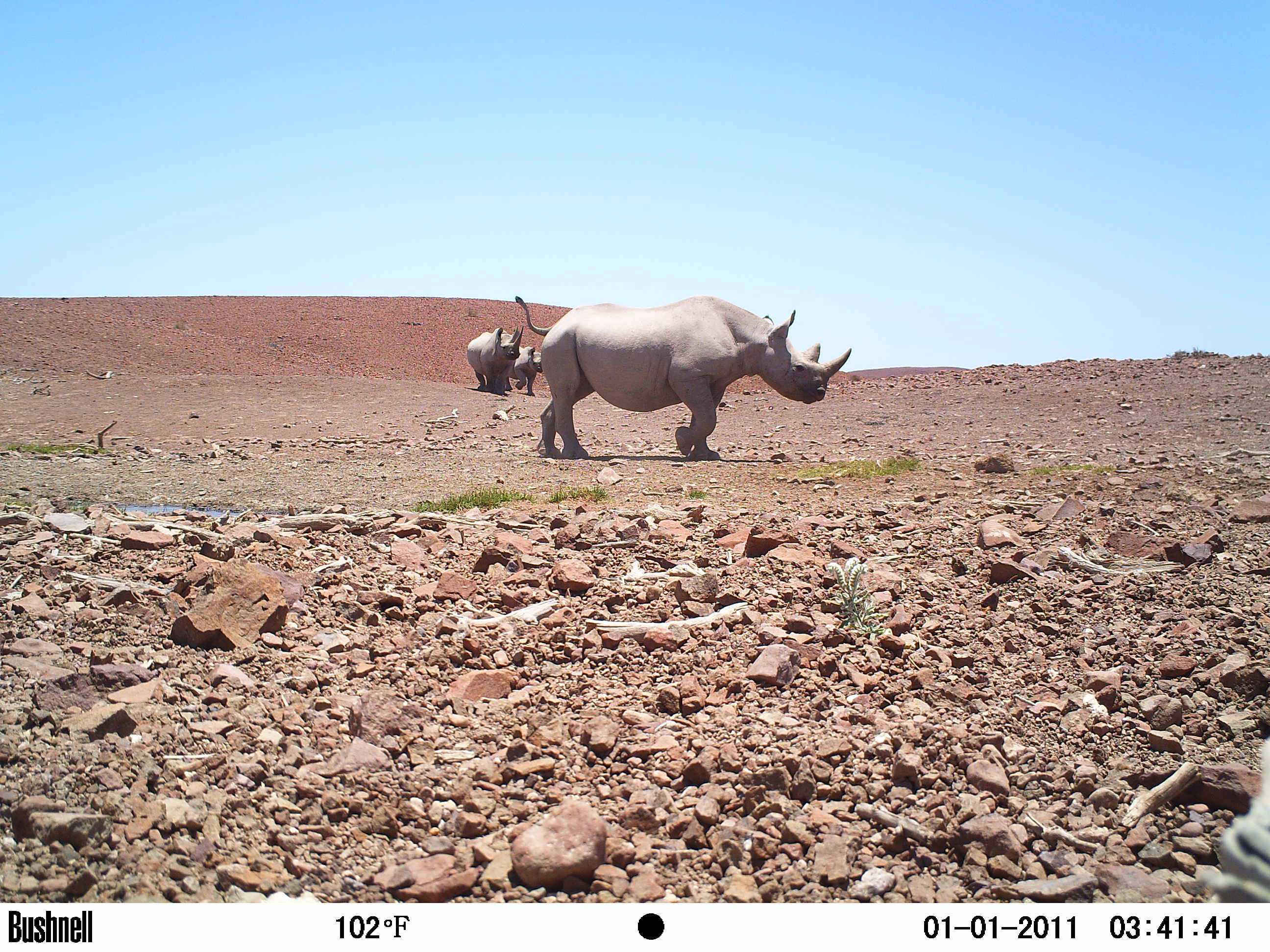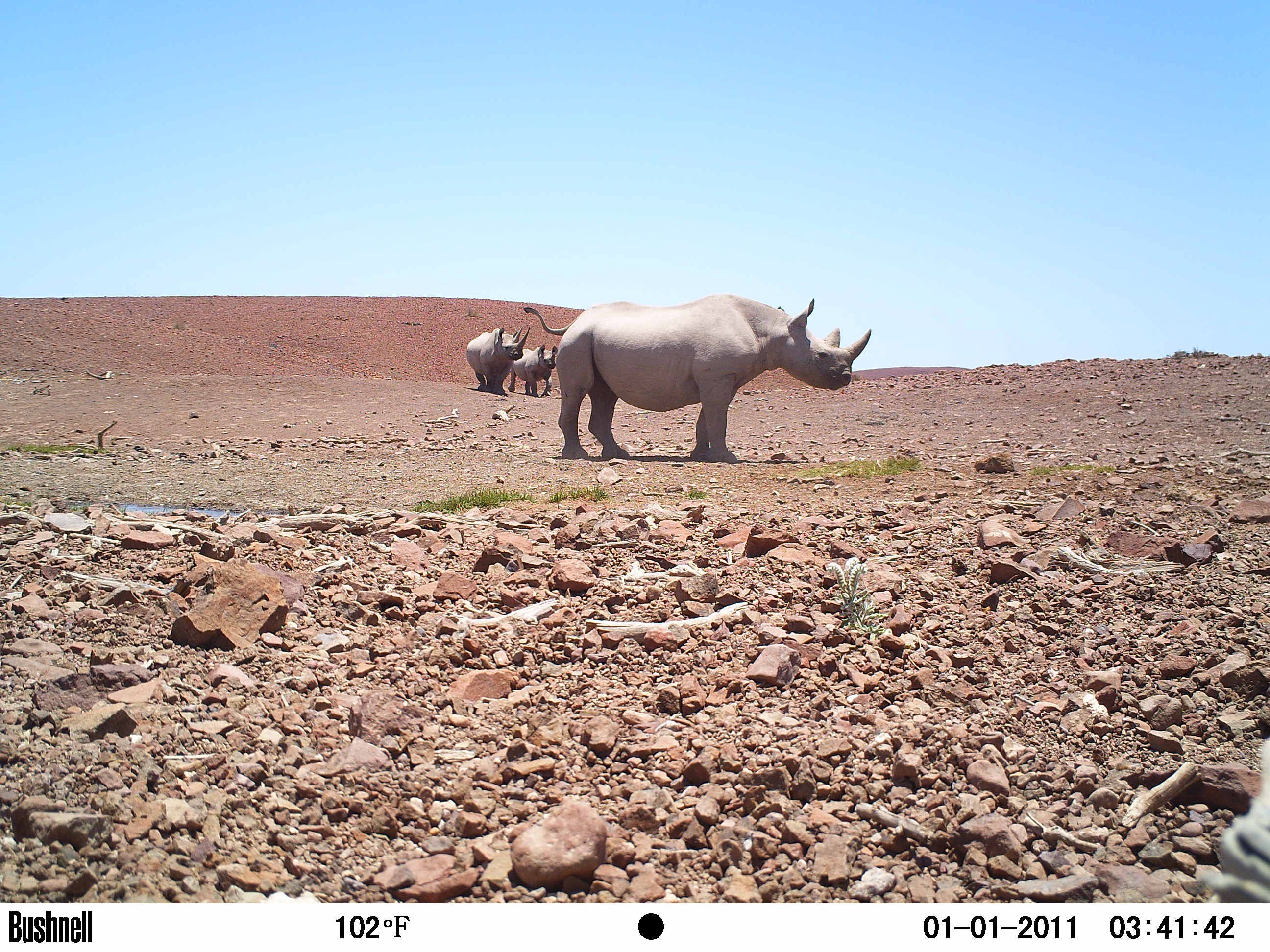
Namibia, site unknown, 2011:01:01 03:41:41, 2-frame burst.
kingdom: Animalia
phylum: Chordata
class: Mammalia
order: Perissodactyla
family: Rhinocerotidae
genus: Diceros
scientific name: Diceros bicornis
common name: black rhinoceros